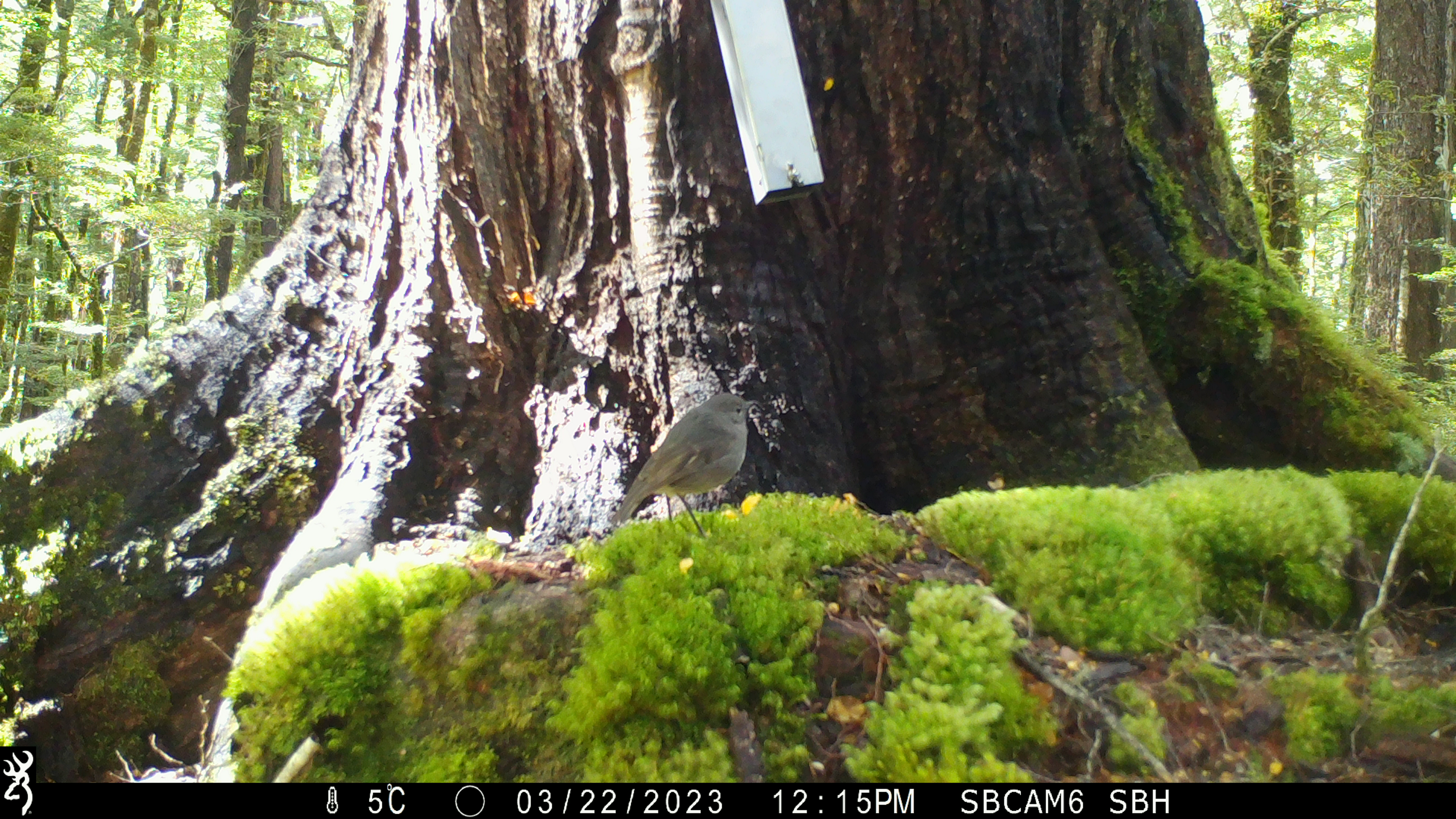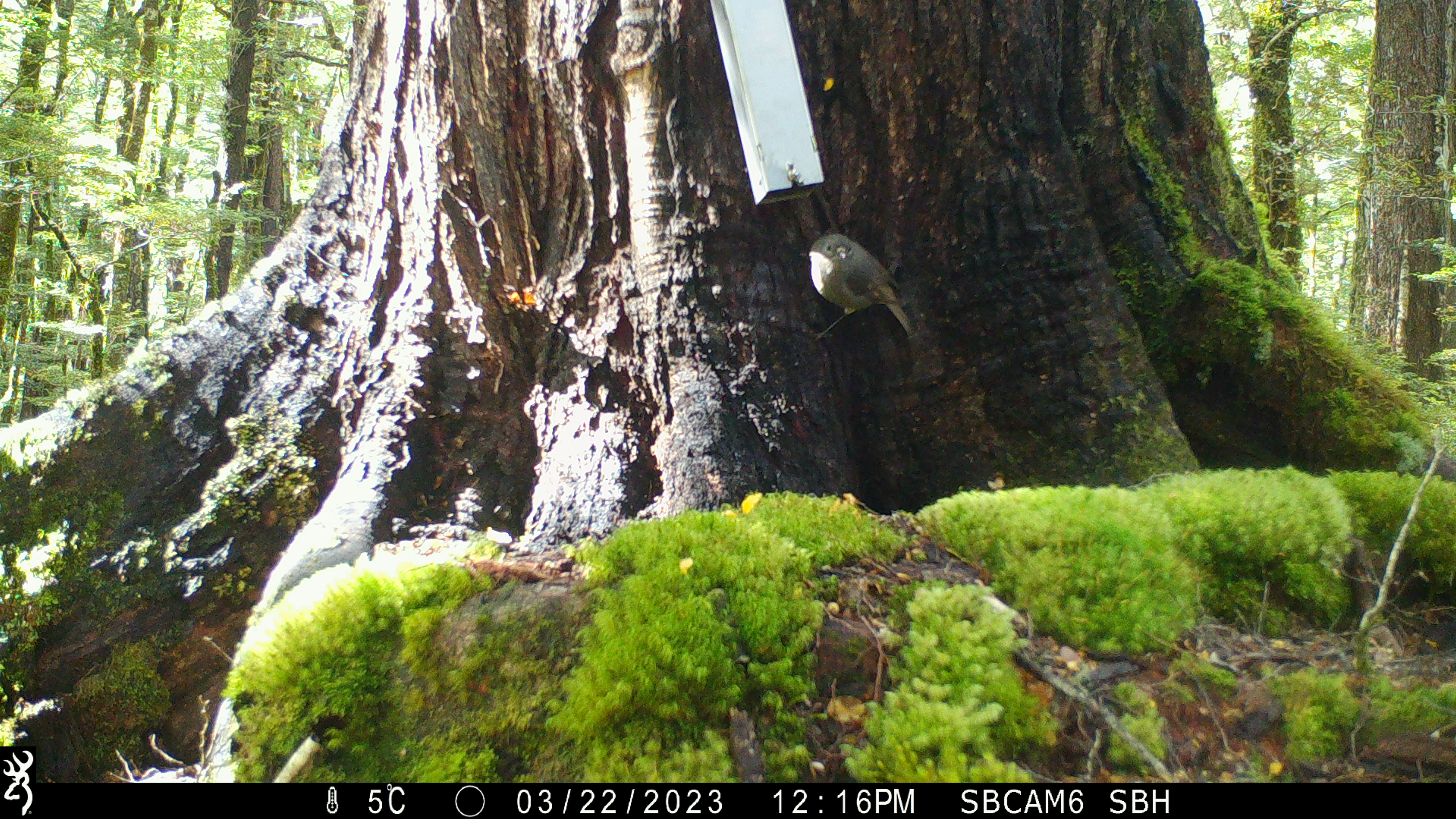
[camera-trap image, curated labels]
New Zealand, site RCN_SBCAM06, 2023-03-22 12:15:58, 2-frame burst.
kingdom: Animalia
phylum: Chordata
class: Aves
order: Passeriformes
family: Petroicidae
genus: Petroica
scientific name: Petroica australis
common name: new zealand robin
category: robin